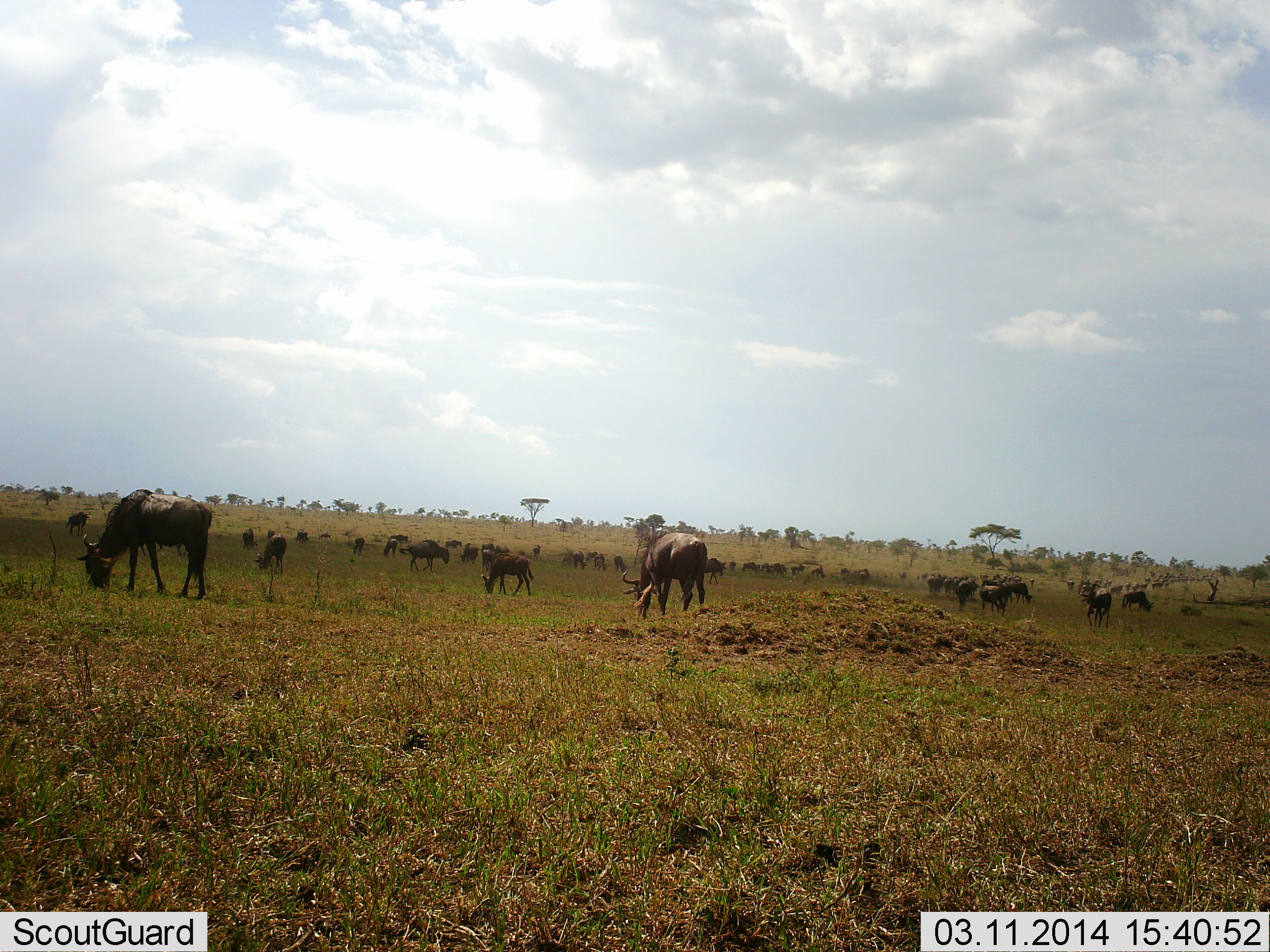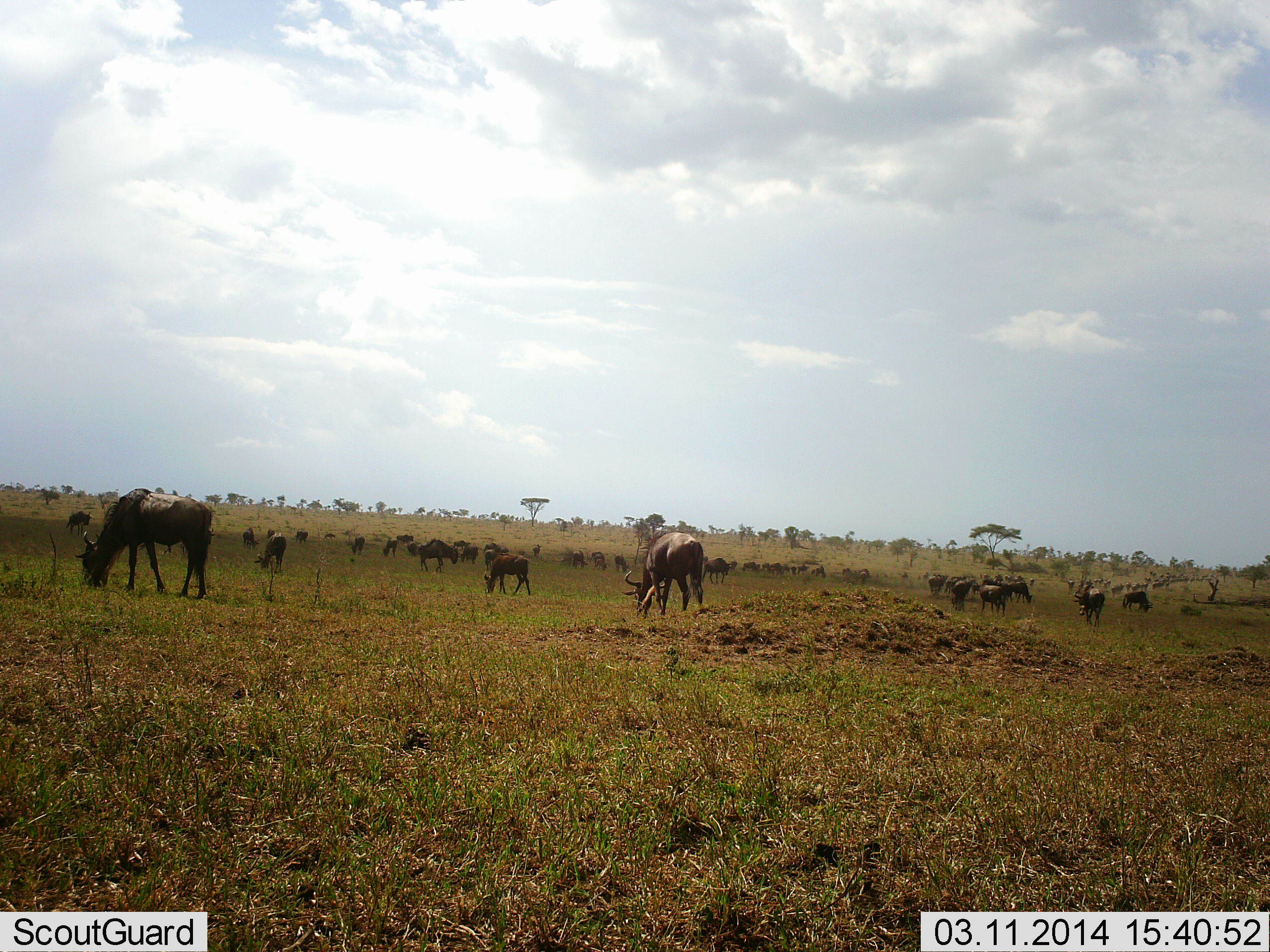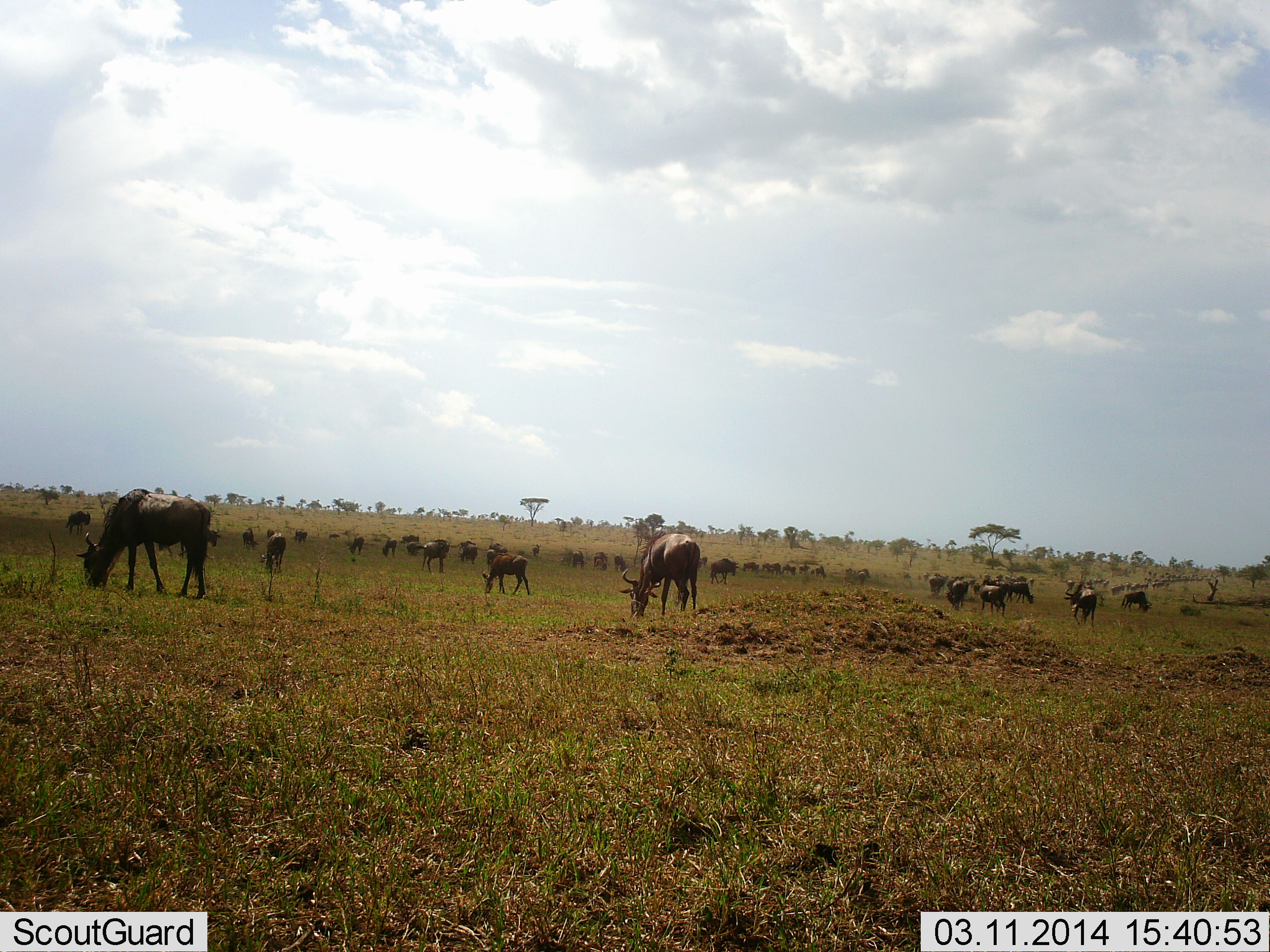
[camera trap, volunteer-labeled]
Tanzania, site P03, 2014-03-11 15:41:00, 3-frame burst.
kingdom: Animalia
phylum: Chordata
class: Mammalia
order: Artiodactyla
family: Bovidae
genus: Connochaetes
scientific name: Connochaetes taurinus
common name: blue wildebeest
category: wildebeest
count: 51+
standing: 60%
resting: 0%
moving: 20%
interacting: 0%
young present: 10%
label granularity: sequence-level